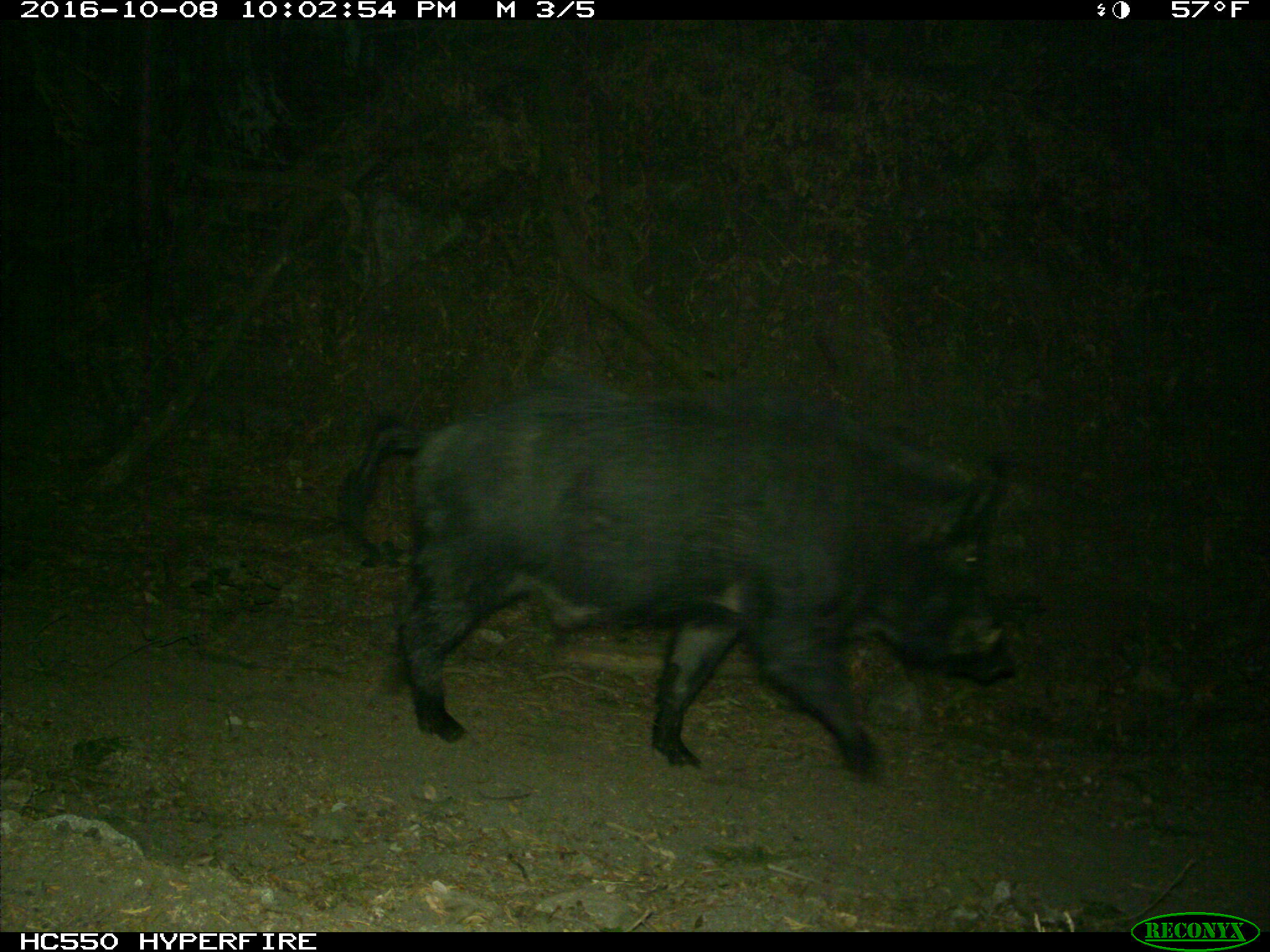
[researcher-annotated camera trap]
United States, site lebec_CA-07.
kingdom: Animalia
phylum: Chordata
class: Mammalia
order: Artiodactyla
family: Suidae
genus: Sus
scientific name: Sus scrofa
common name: wild boar